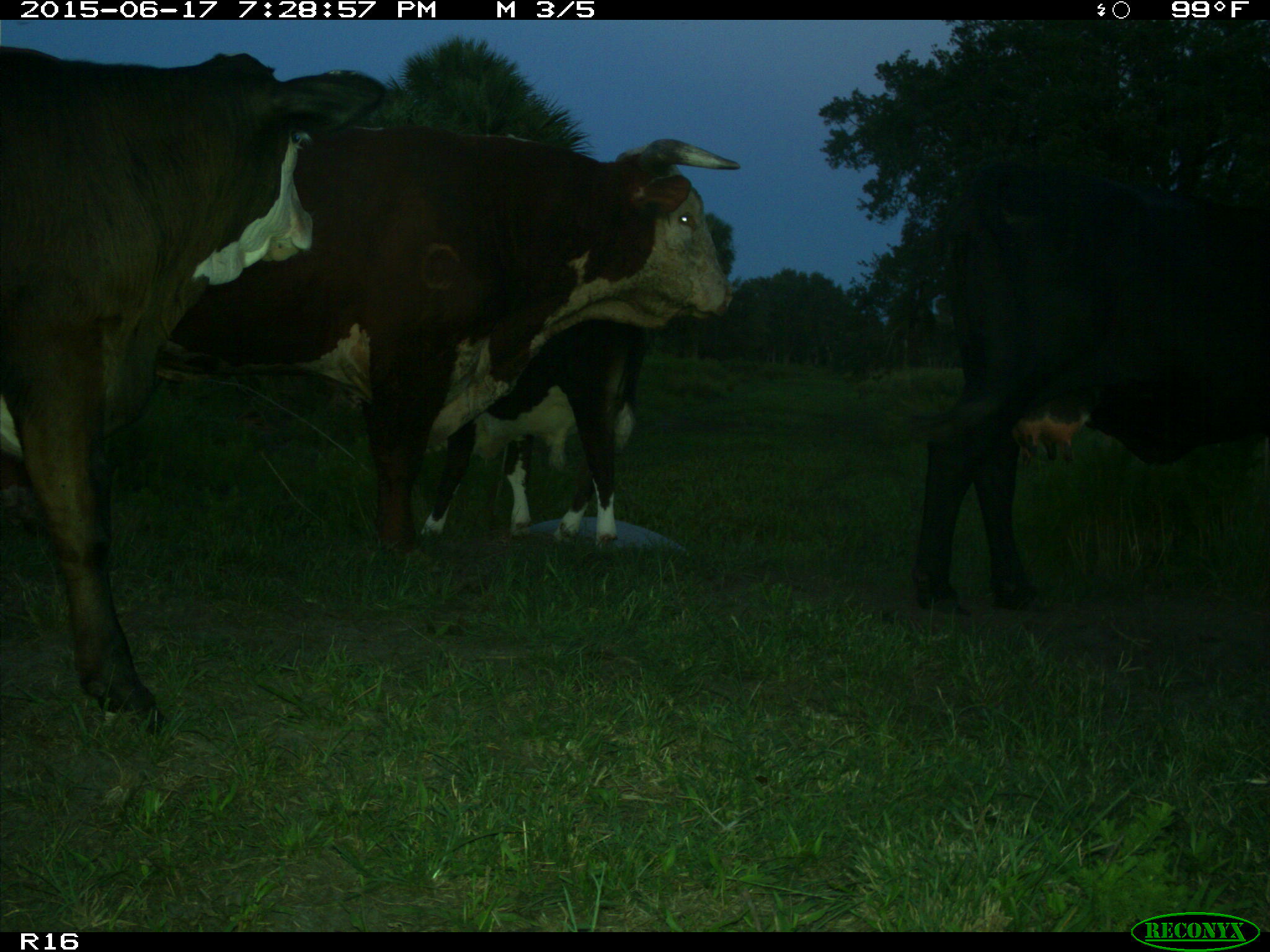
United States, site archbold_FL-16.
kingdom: Animalia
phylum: Chordata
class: Mammalia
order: Artiodactyla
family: Bovidae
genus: Bos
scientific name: Bos taurus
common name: domestic cow